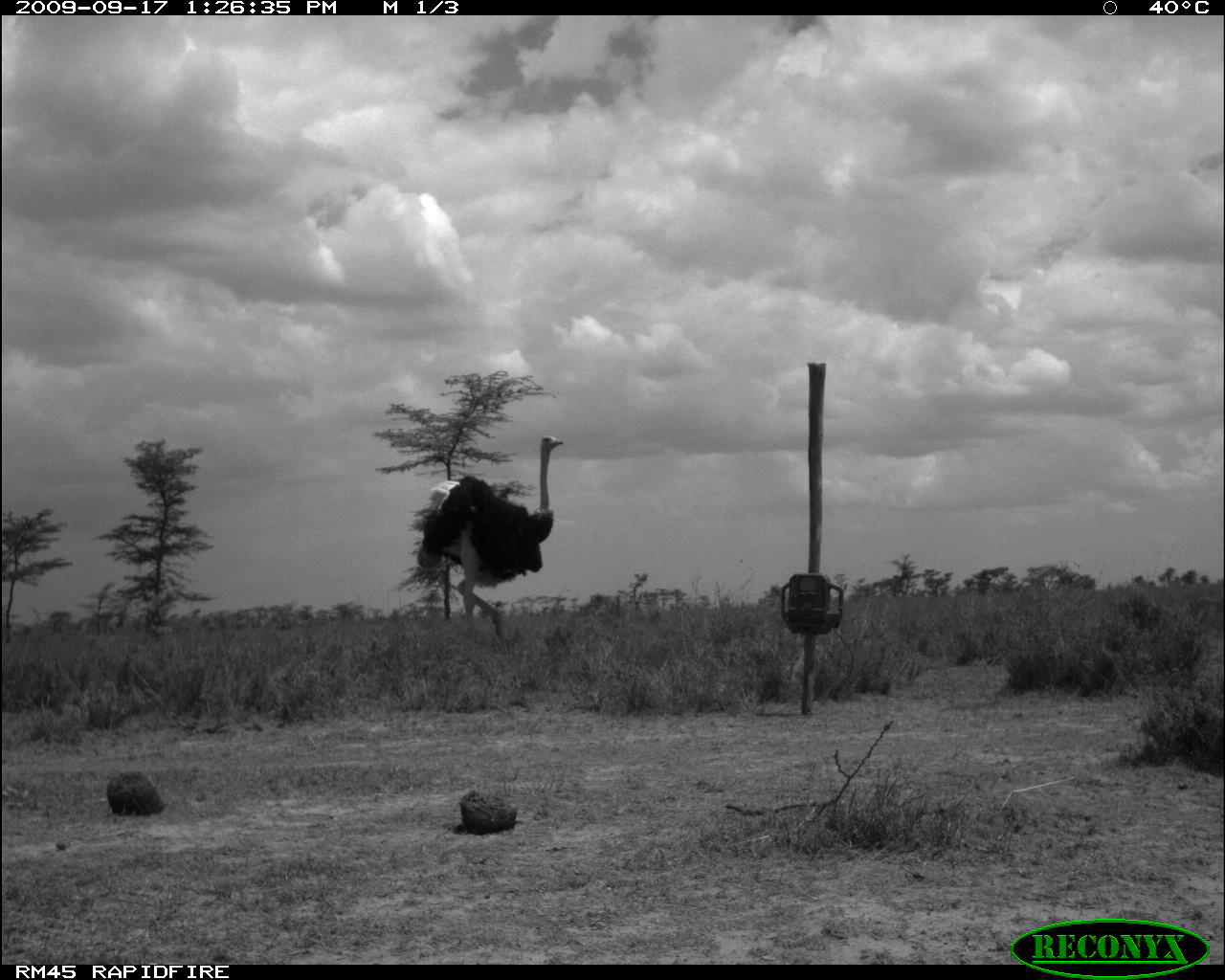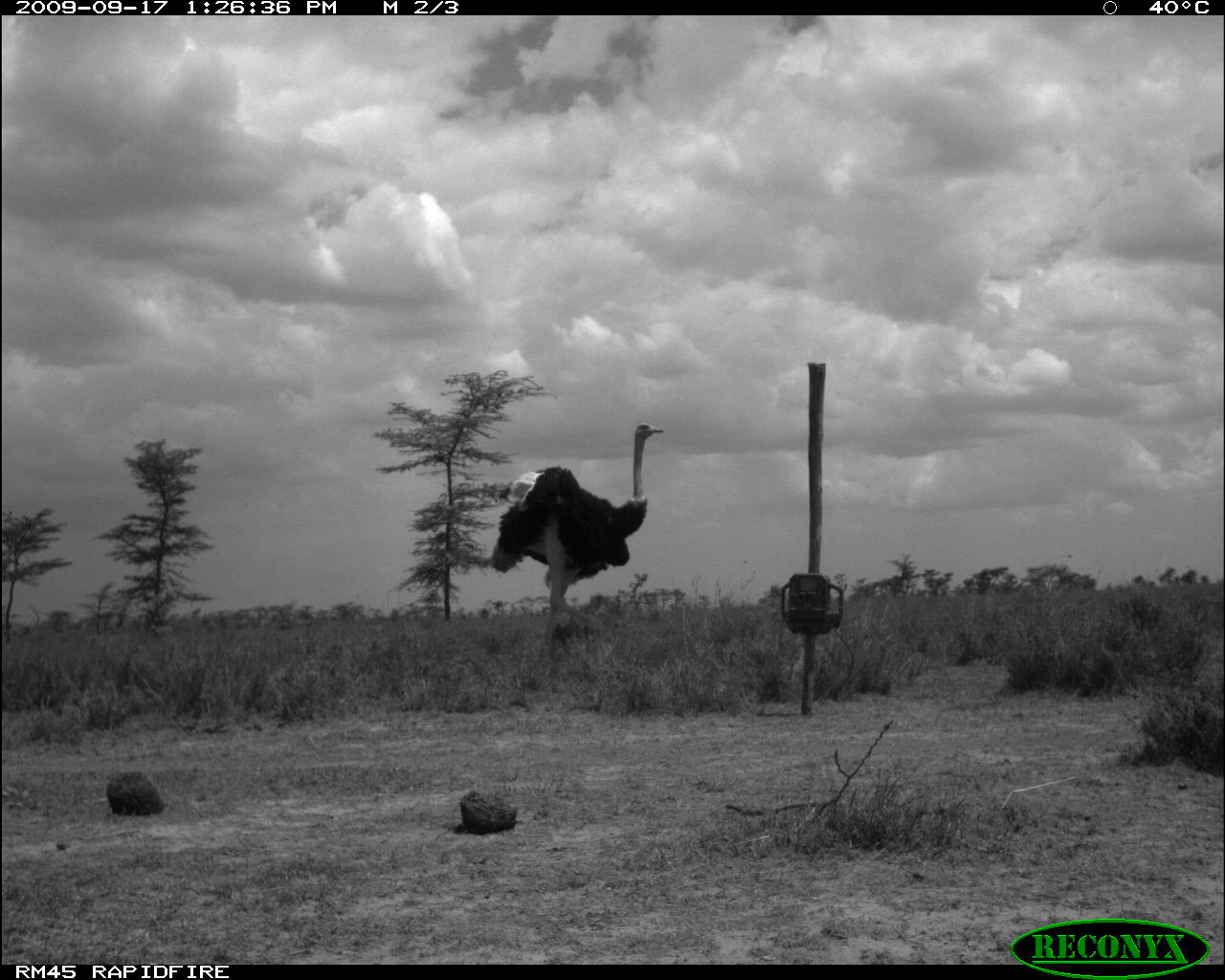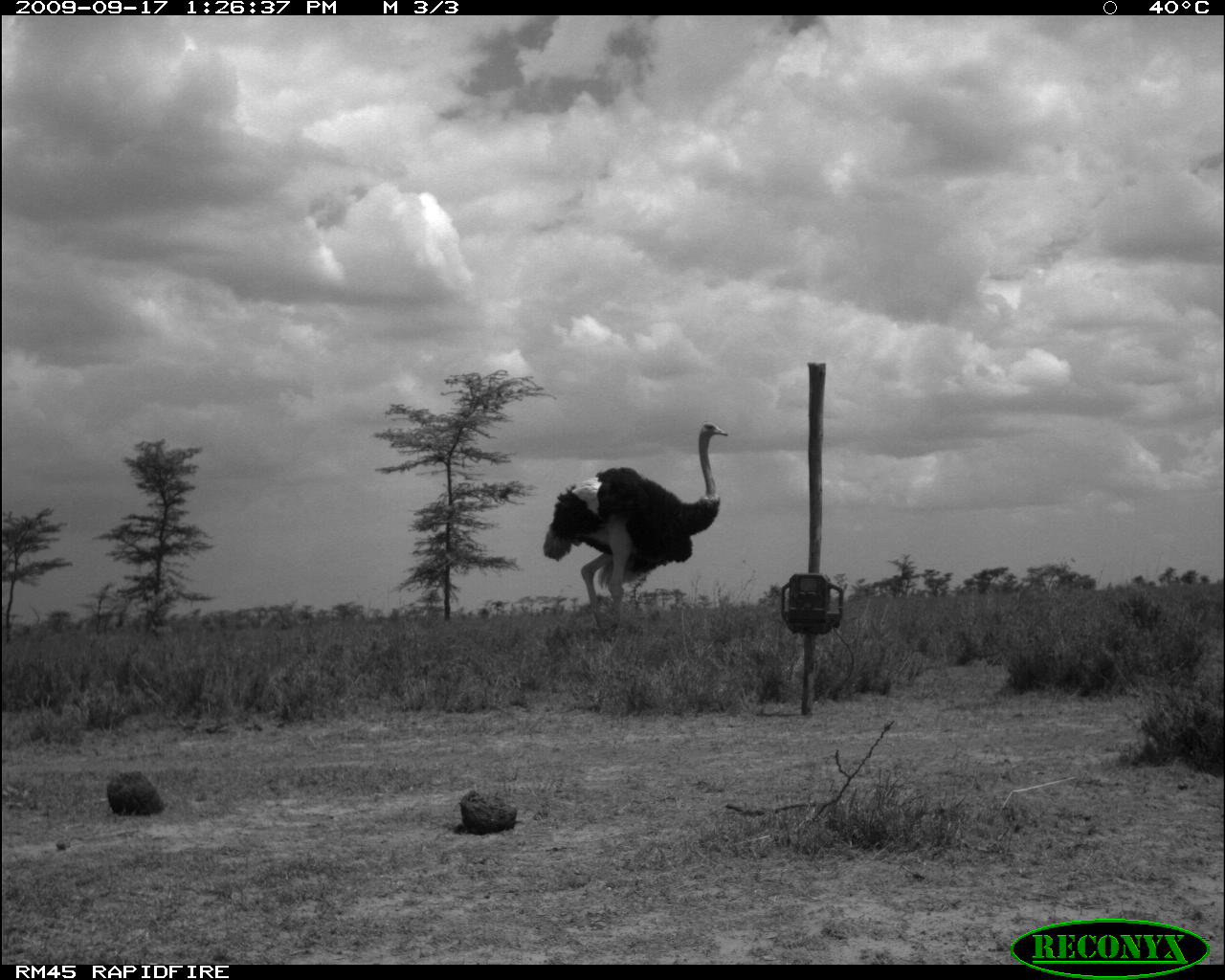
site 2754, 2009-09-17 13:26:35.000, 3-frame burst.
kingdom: Animalia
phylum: Chordata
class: Aves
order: Struthioniformes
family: Struthionidae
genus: Struthio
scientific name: Struthio camelus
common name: common ostrich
Struthio camelus (common ostrich), count 1.